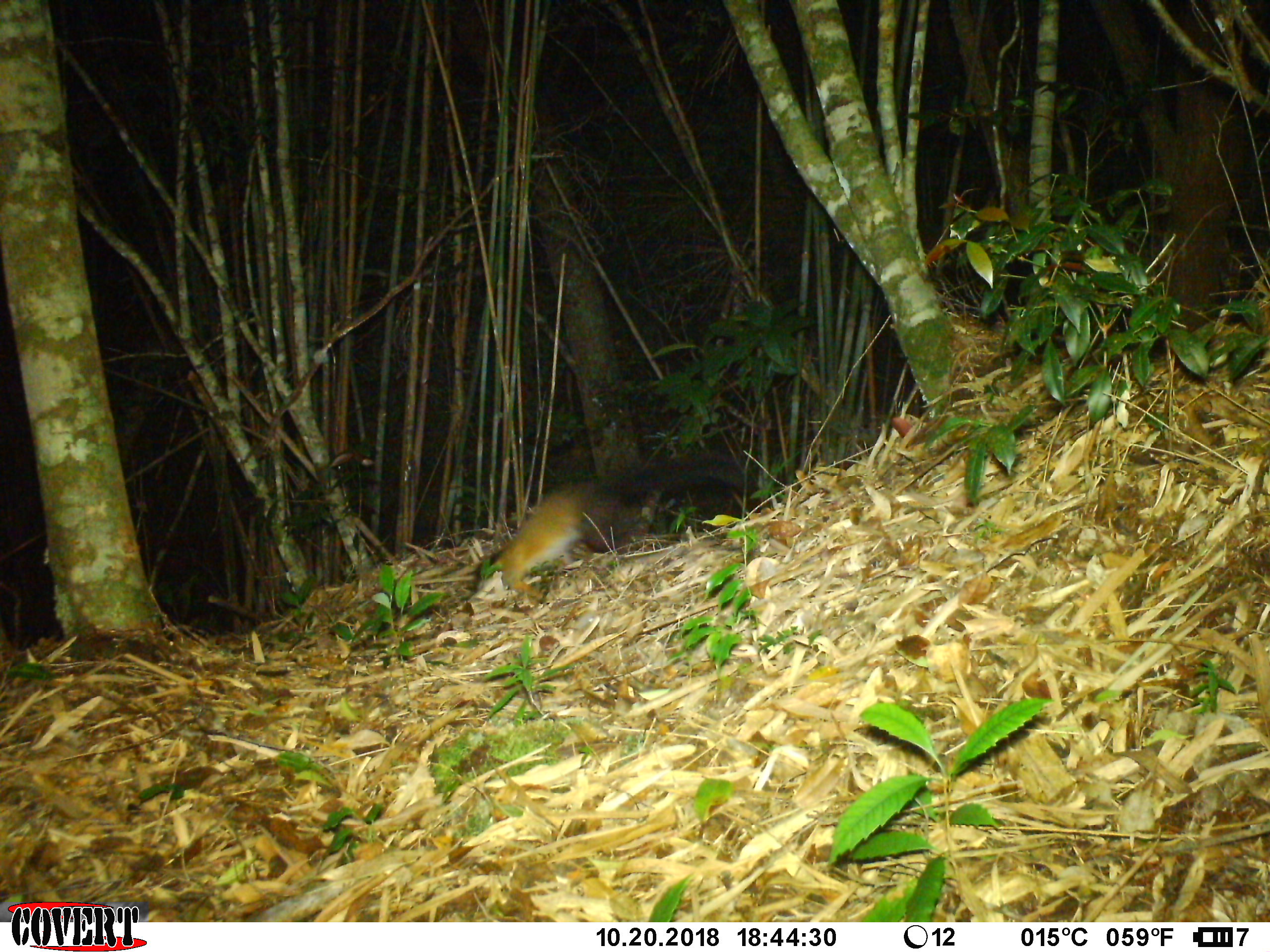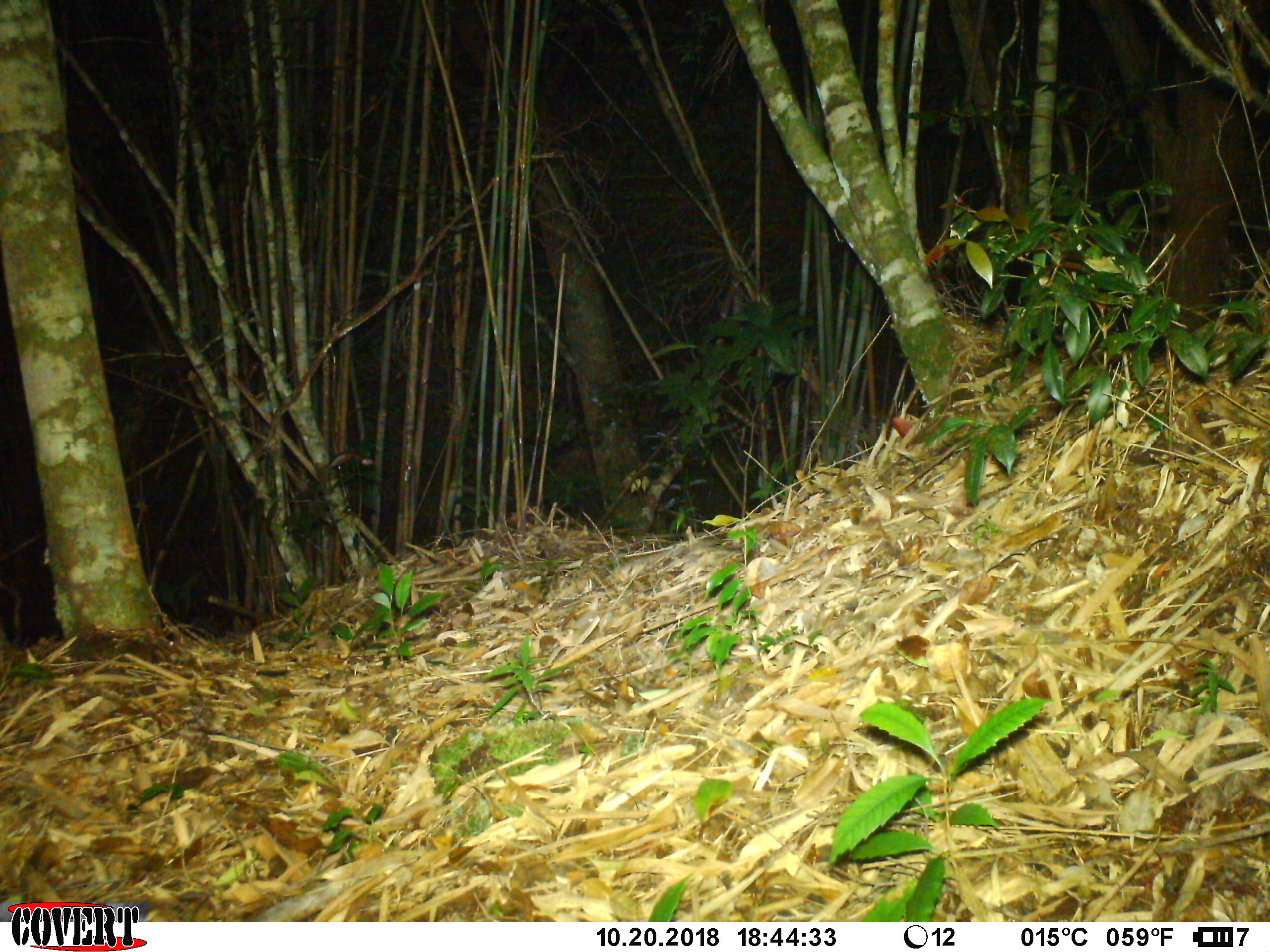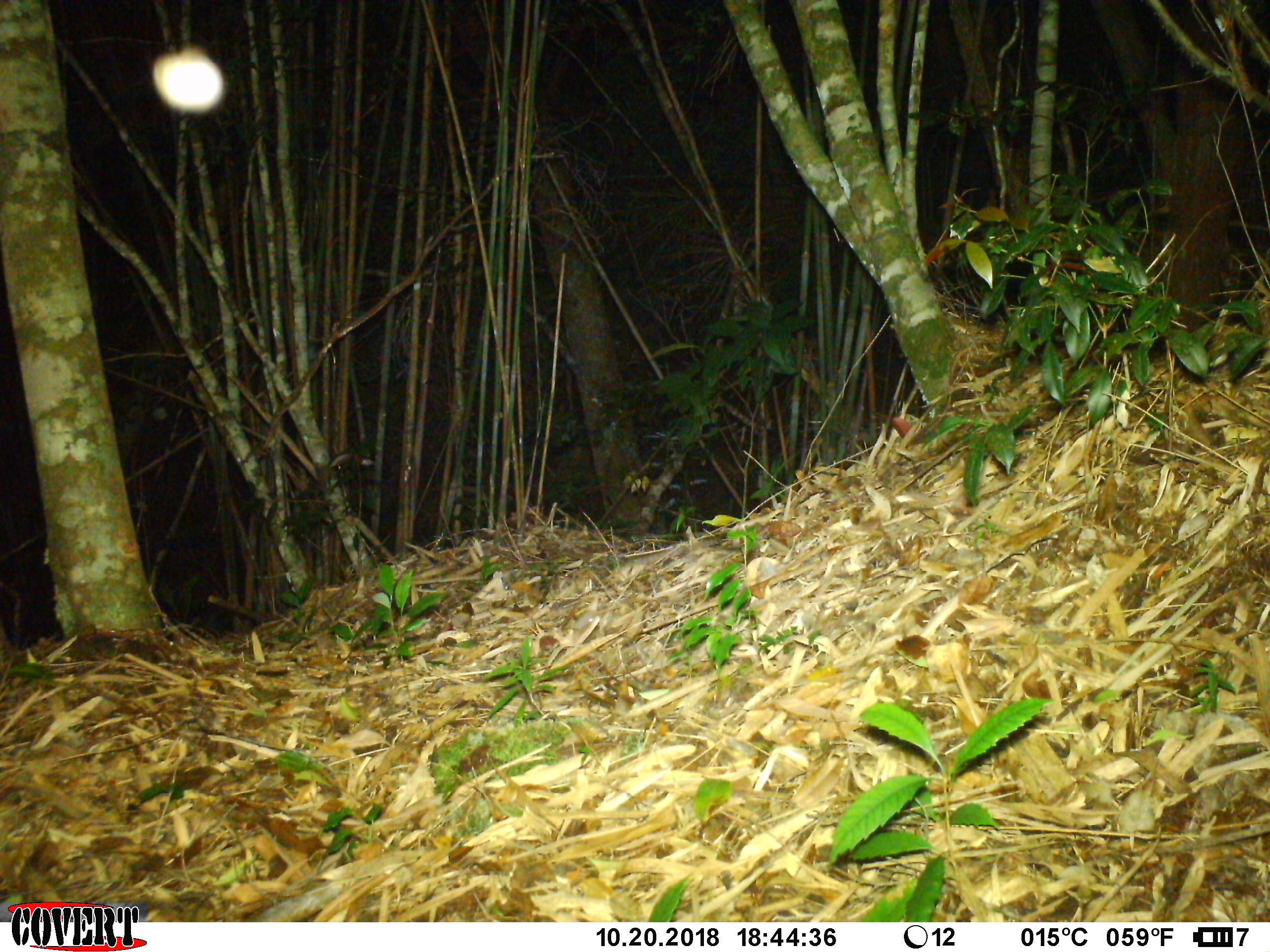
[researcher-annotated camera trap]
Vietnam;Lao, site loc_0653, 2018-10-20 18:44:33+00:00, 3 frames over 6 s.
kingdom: Animalia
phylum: Chordata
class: Mammalia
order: Carnivora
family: Mustelidae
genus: Martes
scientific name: Martes flavigula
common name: yellow-throated marten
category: yellow throated marten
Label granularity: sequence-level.